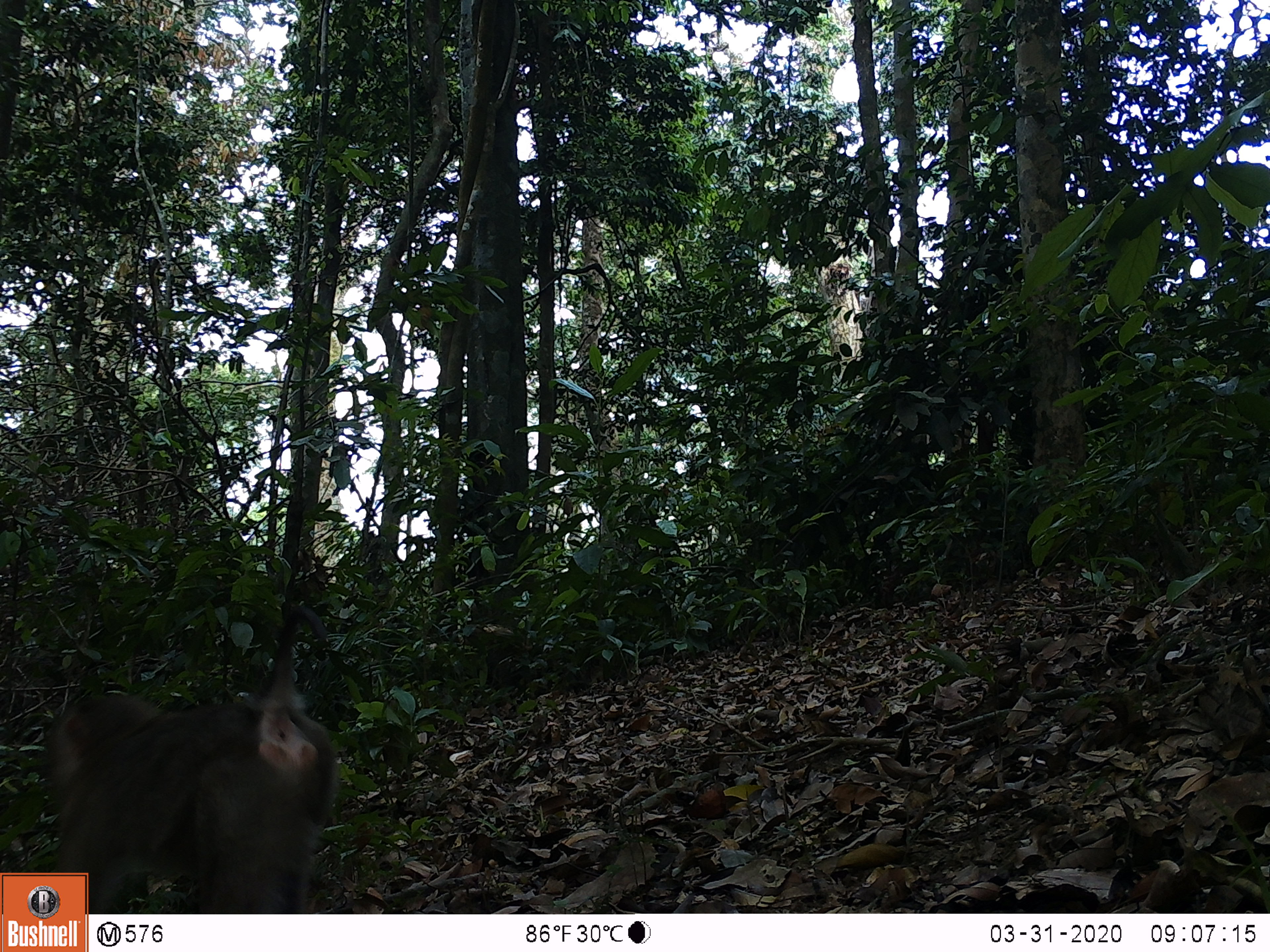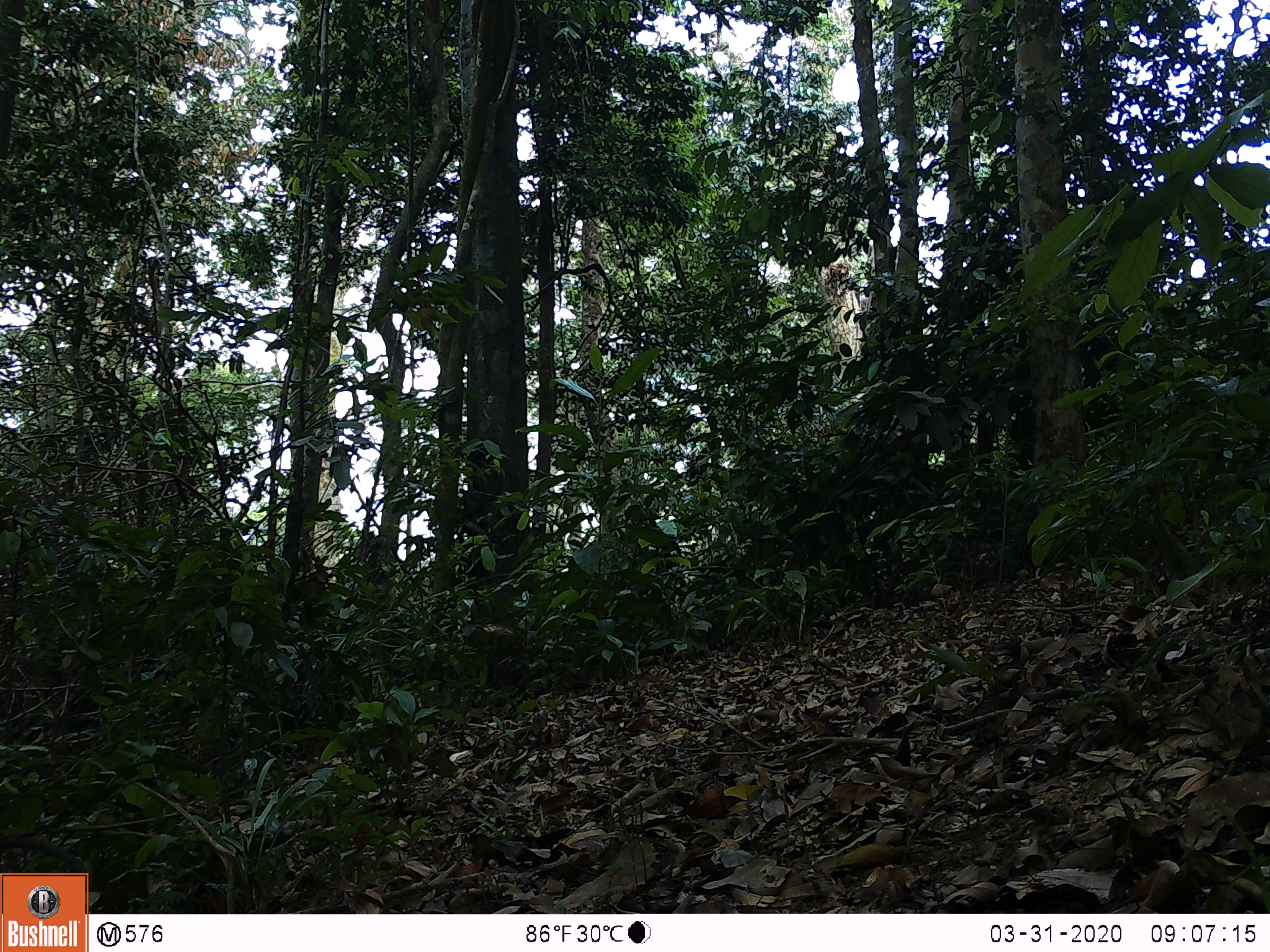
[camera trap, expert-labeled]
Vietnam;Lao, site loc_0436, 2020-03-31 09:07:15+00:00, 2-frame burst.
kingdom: Animalia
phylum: Chordata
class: Mammalia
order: Primates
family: Cercopithecidae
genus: Macaca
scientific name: Macaca nemestrina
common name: pig-tailed macaque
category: pig tailed macaque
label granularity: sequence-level